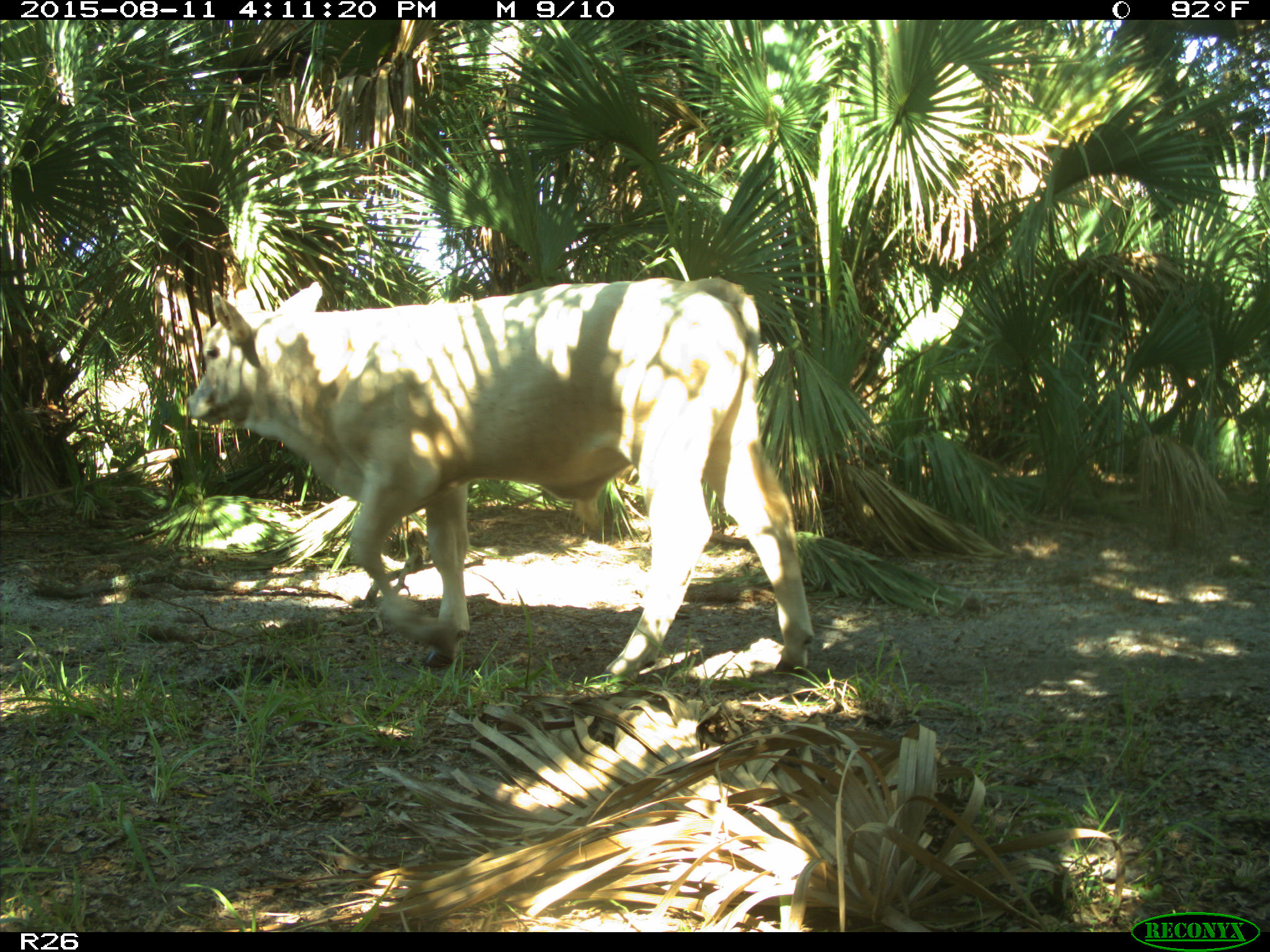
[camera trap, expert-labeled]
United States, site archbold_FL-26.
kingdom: Animalia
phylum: Chordata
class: Mammalia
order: Artiodactyla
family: Bovidae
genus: Bos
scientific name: Bos taurus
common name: domestic cow